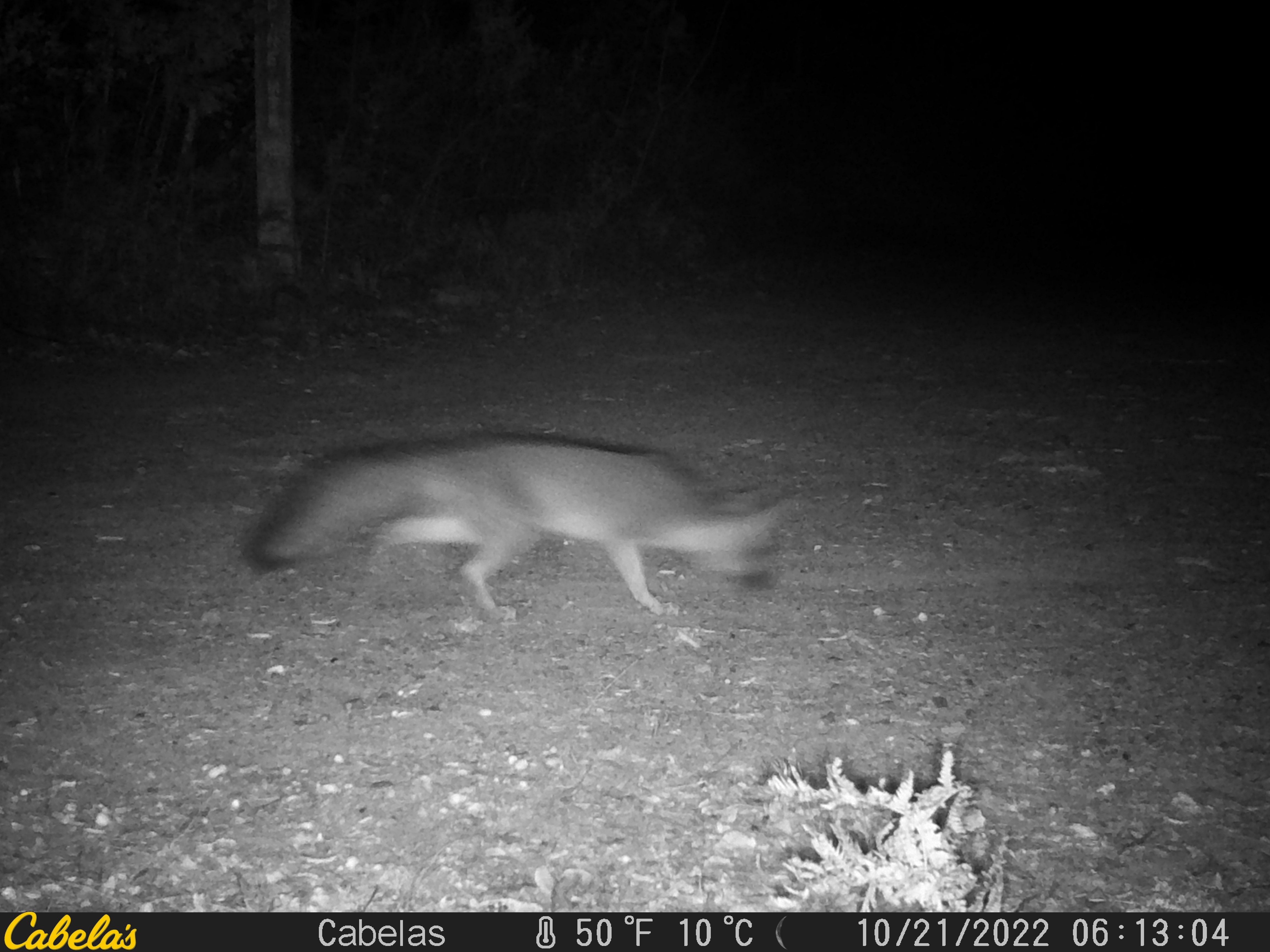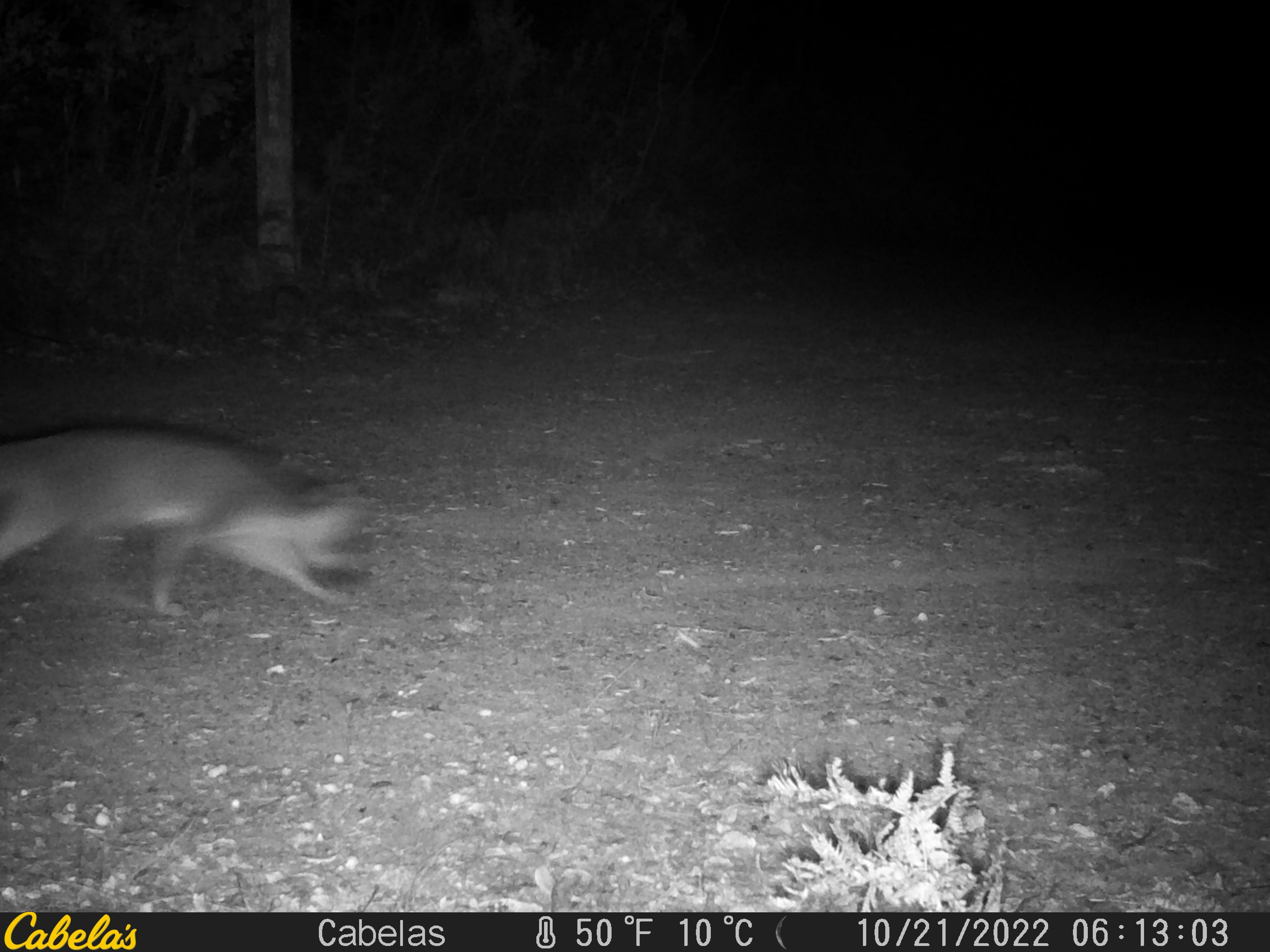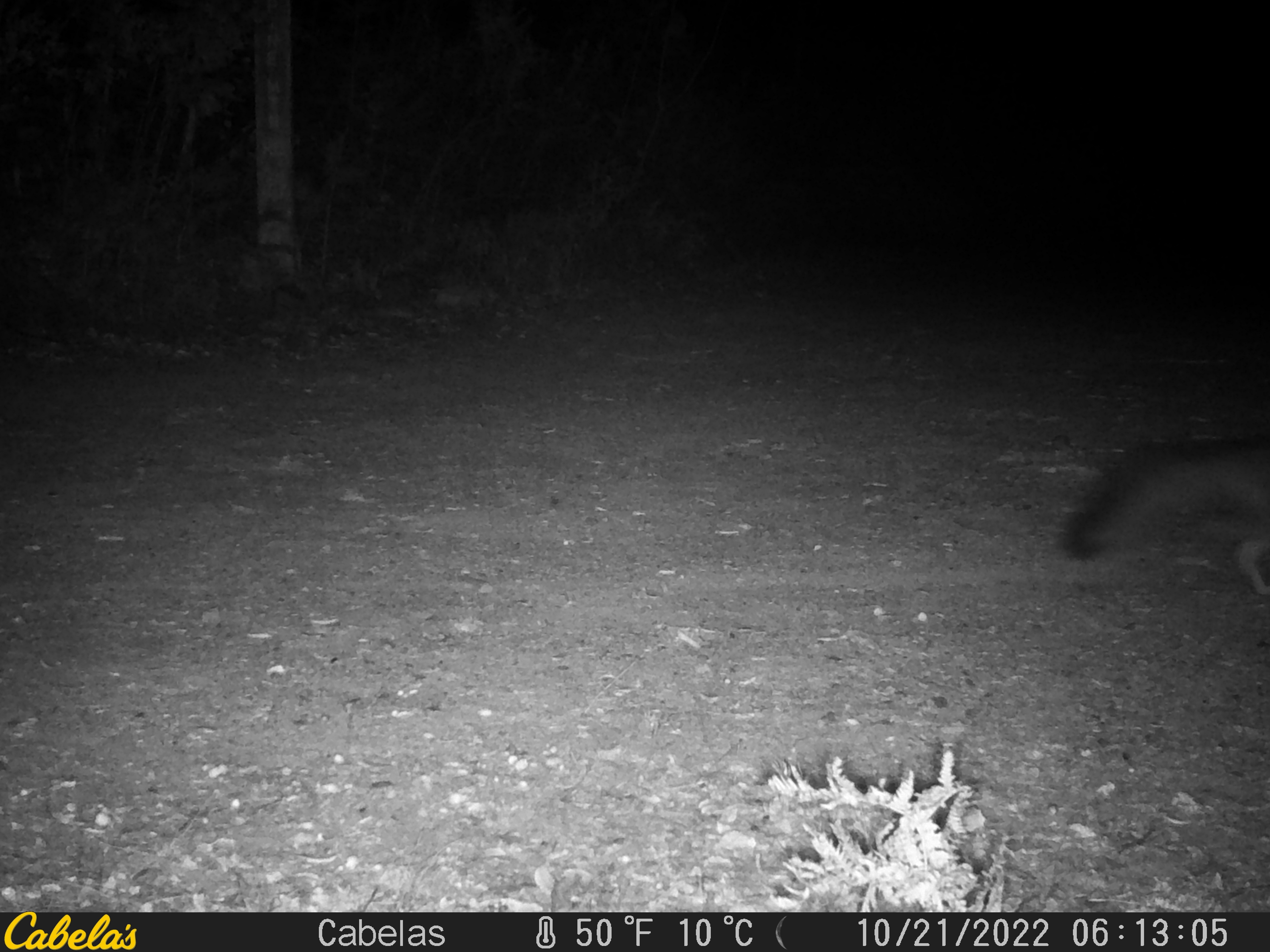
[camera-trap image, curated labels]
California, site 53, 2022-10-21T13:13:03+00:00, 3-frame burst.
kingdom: Animalia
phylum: Chordata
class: Mammalia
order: Carnivora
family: Canidae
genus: Urocyon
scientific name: Urocyon cinereoargenteus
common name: gray fox